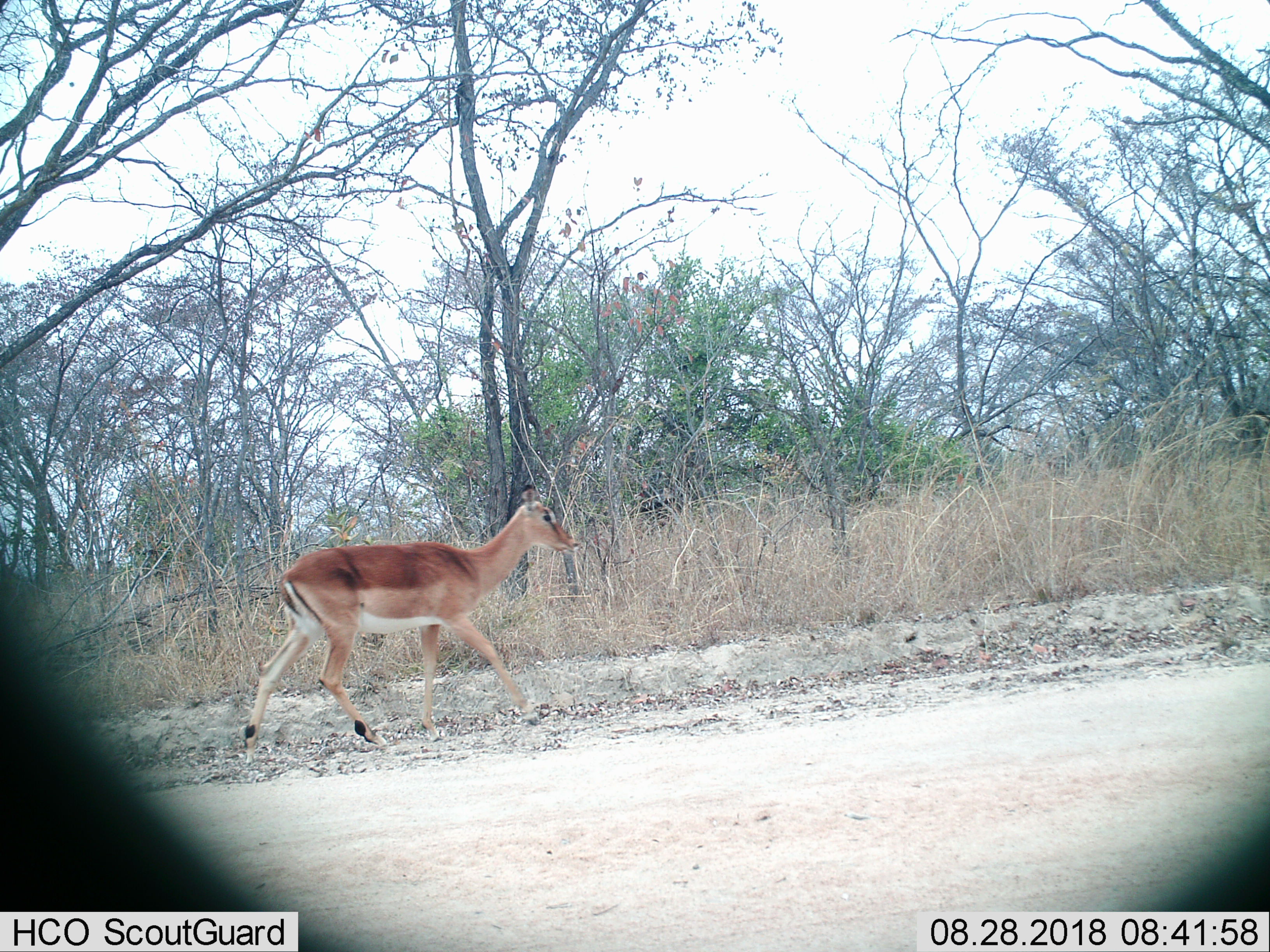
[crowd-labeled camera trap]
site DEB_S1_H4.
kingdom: Animalia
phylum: Chordata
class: Mammalia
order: Artiodactyla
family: Bovidae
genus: Aepyceros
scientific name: Aepyceros melampus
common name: impala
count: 1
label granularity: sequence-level